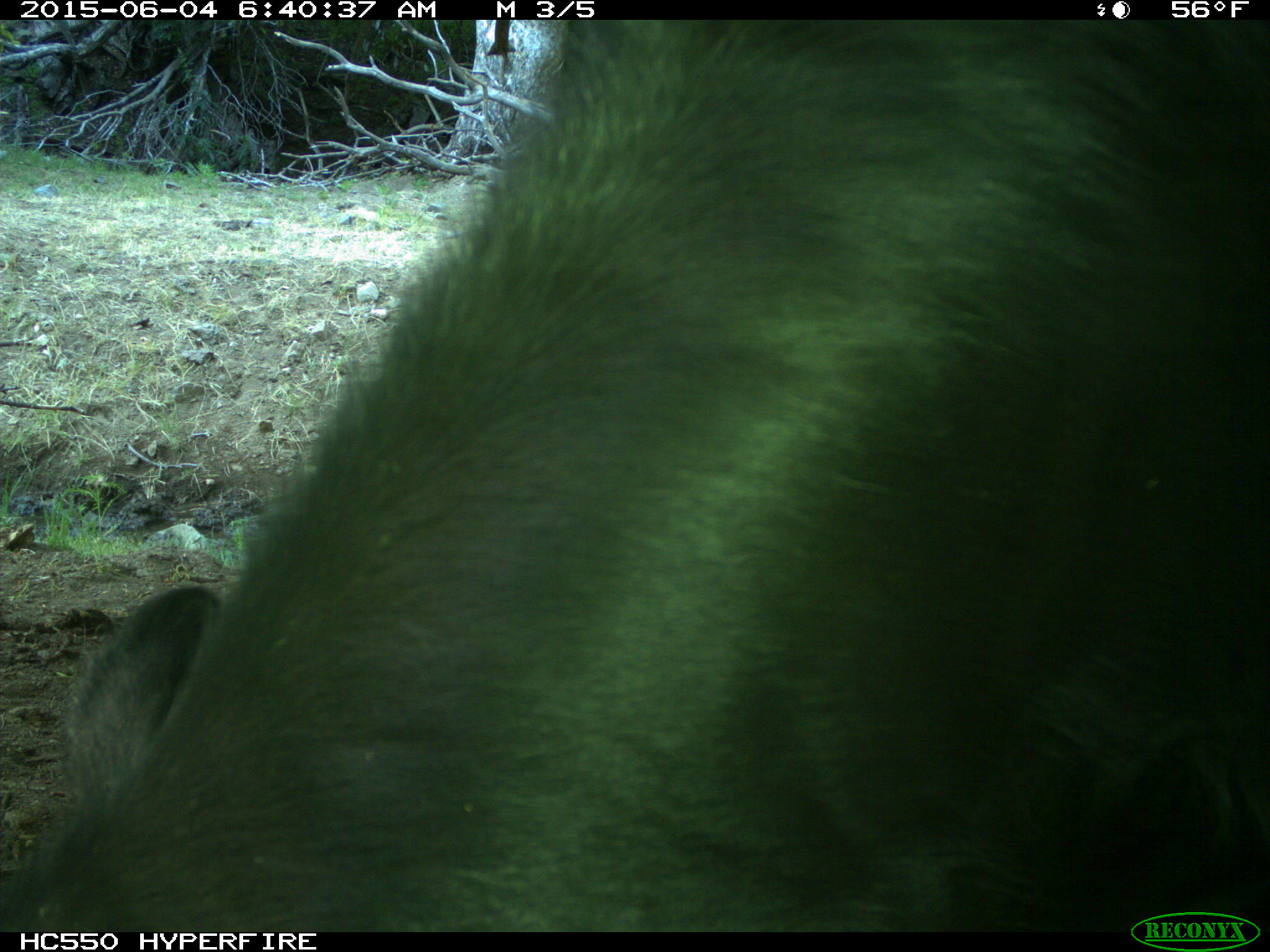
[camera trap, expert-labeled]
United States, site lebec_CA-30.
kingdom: Animalia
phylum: Chordata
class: Mammalia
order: Artiodactyla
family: Bovidae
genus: Bos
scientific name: Bos taurus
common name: domestic cow